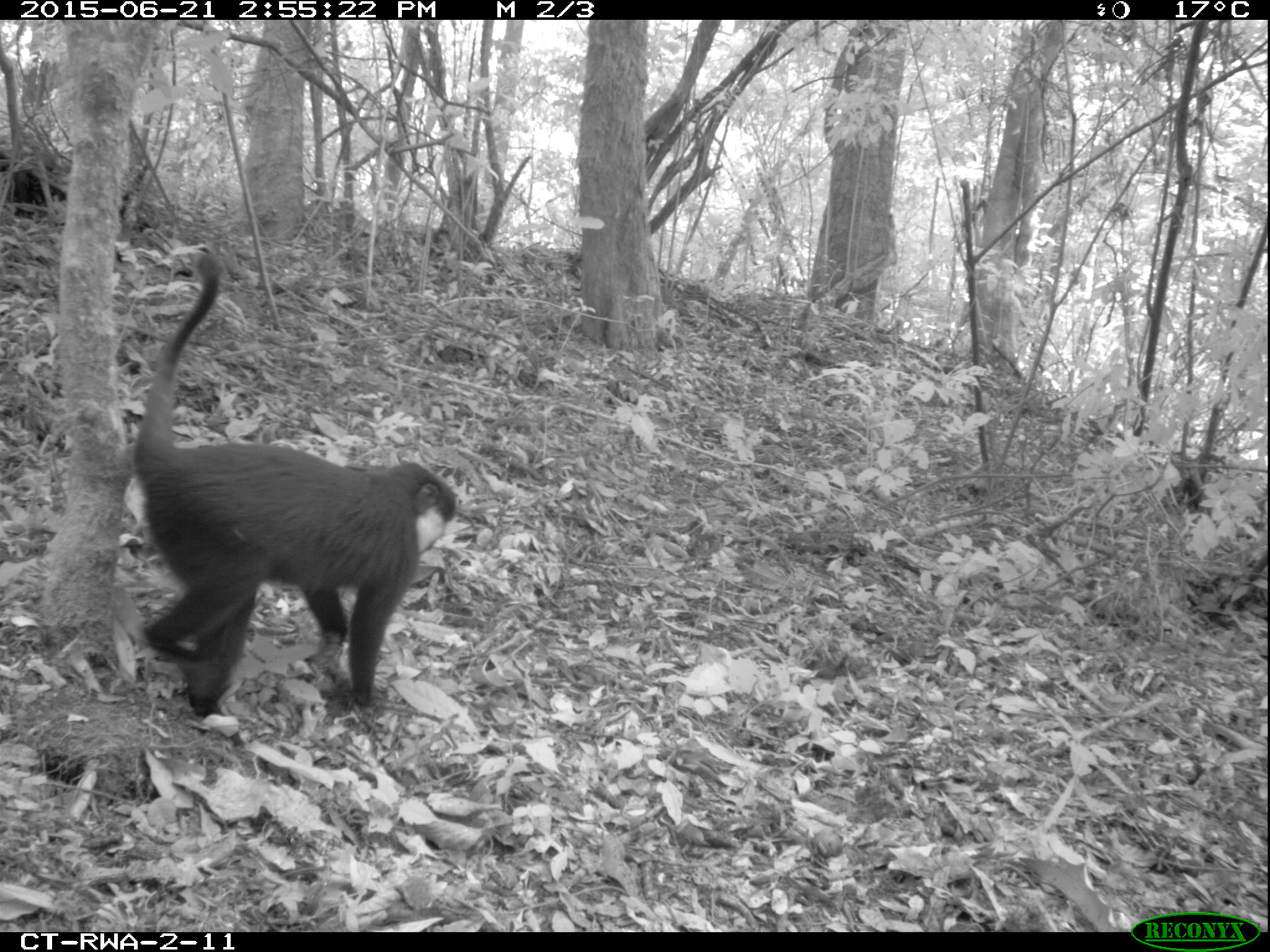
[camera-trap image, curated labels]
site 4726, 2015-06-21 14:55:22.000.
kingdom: Animalia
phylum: Chordata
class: Mammalia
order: Primates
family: Cercopithecidae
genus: Allochrocebus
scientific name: Allochrocebus lhoesti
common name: l'hoest's monkey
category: cercopithecus lhoesti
Cercopithecus lhoesti (l'hoest's monkey) (Allochrocebus lhoesti), count 1.